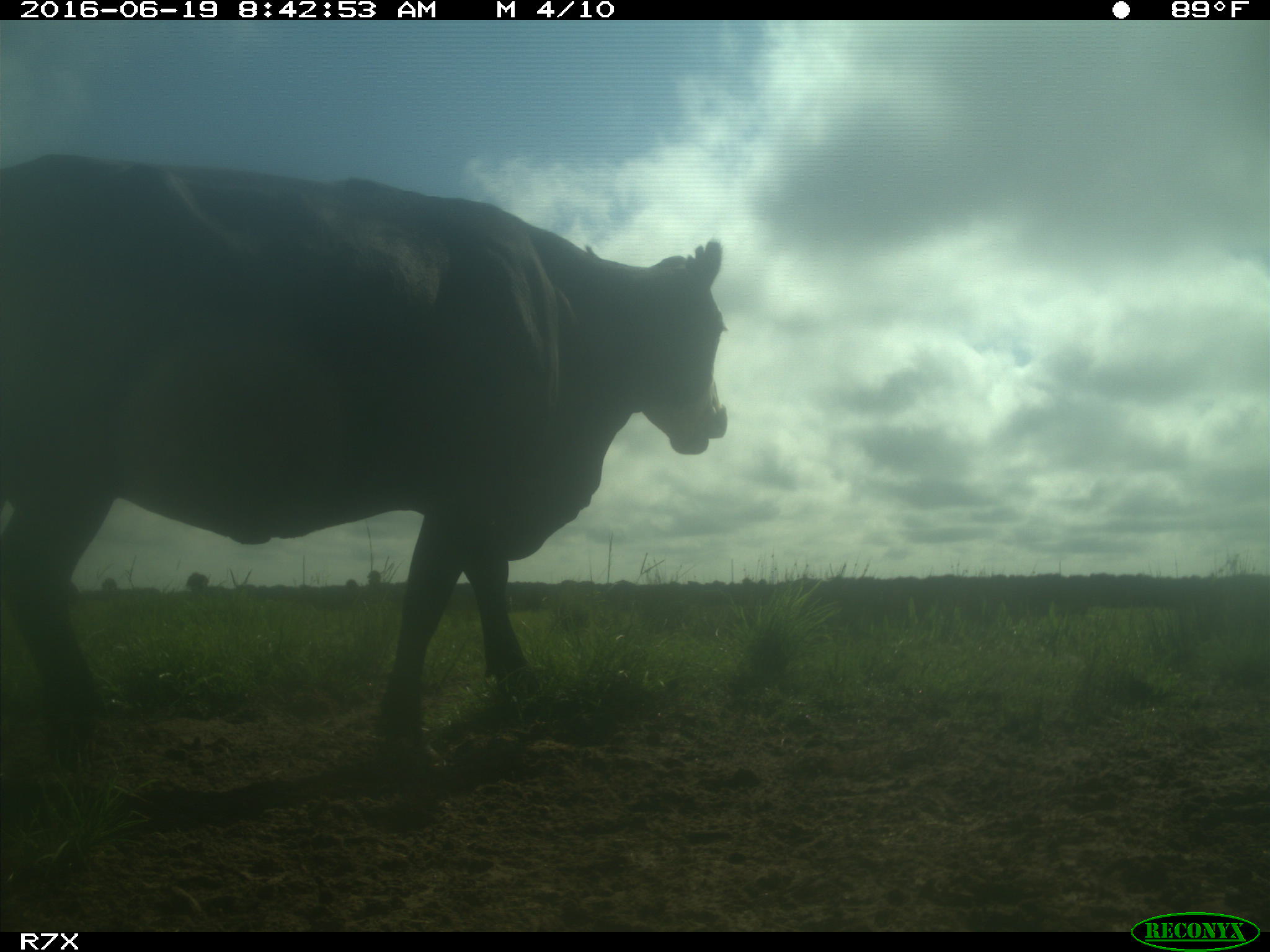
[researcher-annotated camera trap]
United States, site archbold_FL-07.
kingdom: Animalia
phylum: Chordata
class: Mammalia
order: Artiodactyla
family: Bovidae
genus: Bos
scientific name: Bos taurus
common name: domestic cow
Bos taurus (domestic cow).